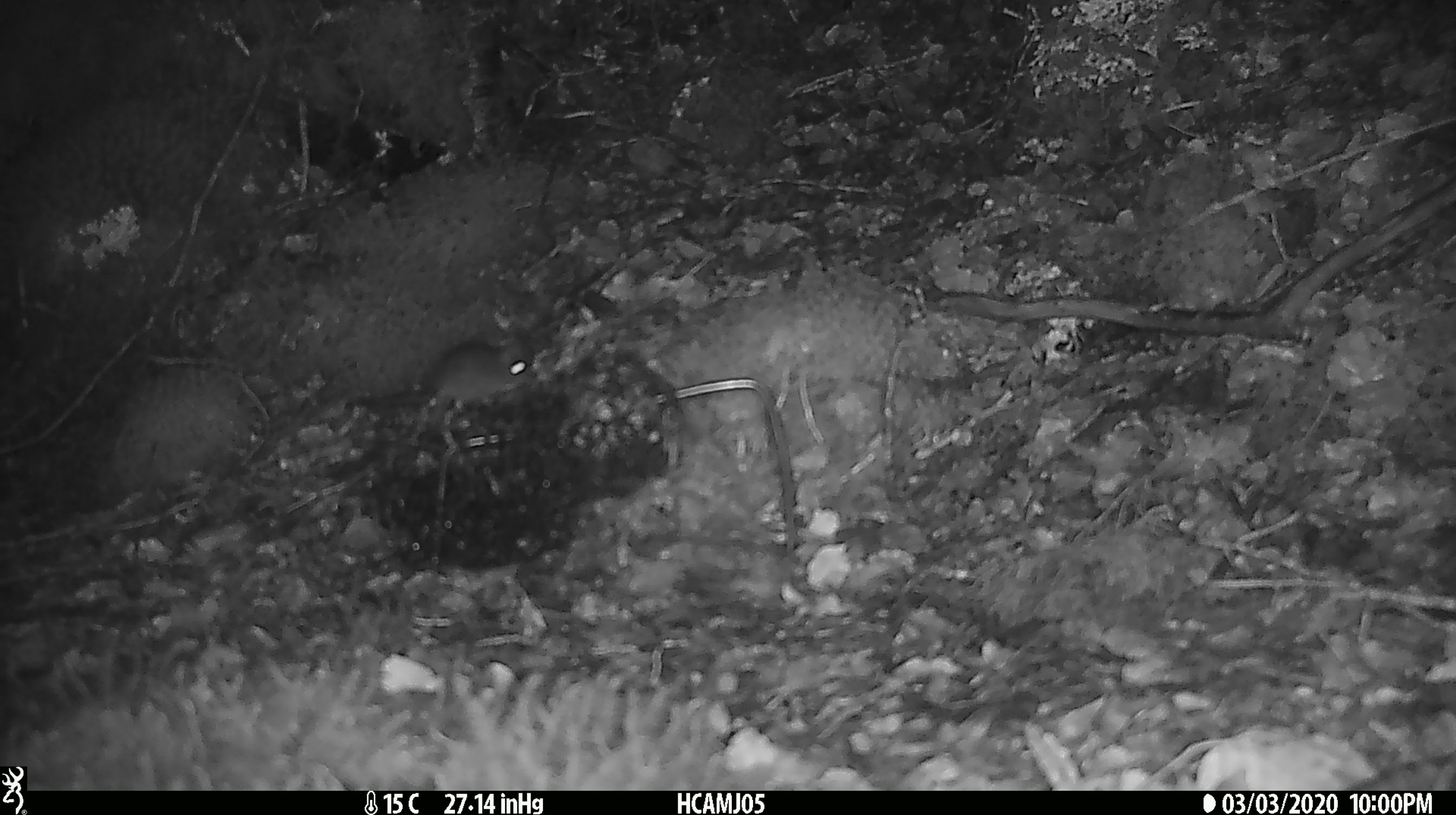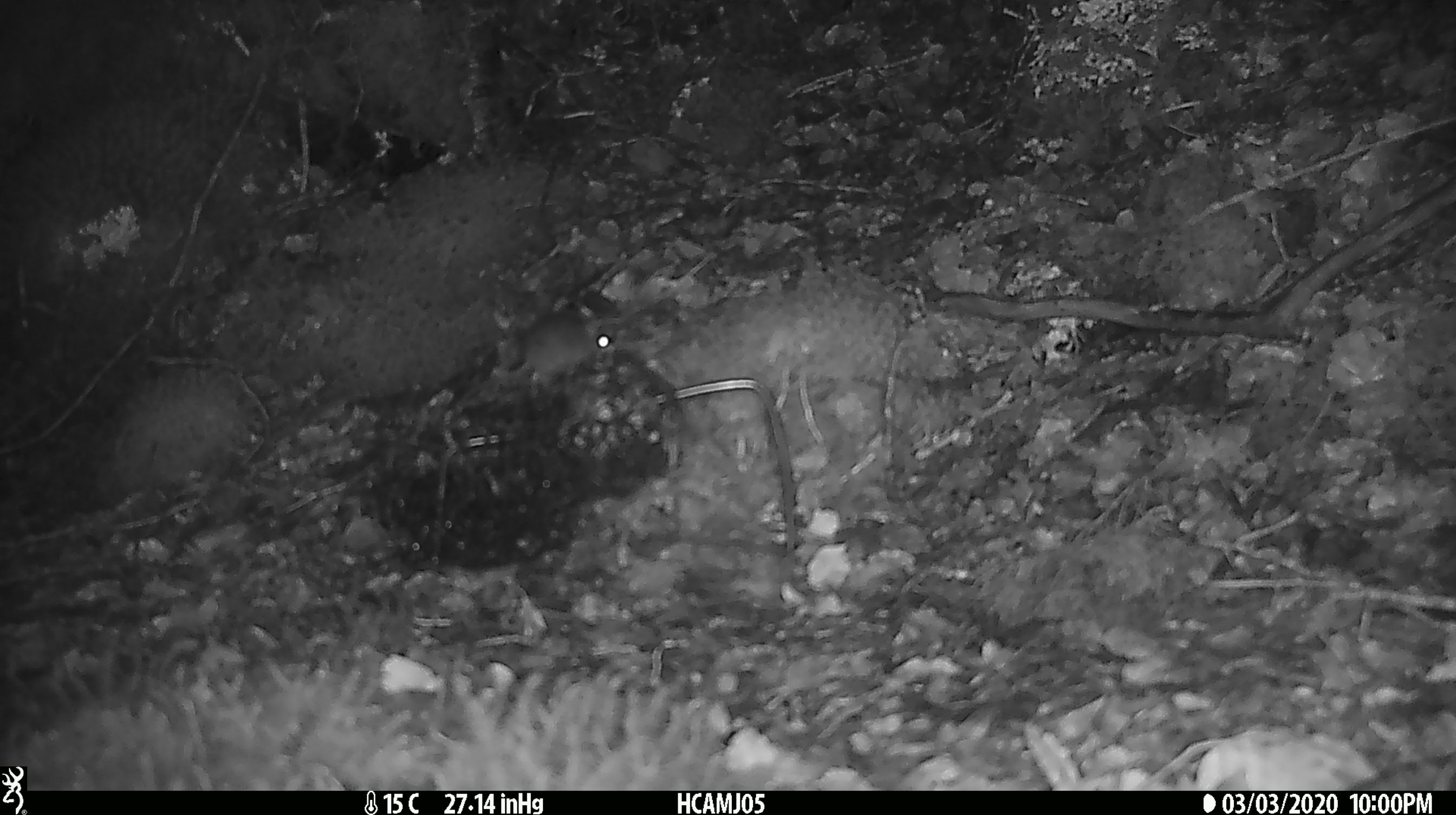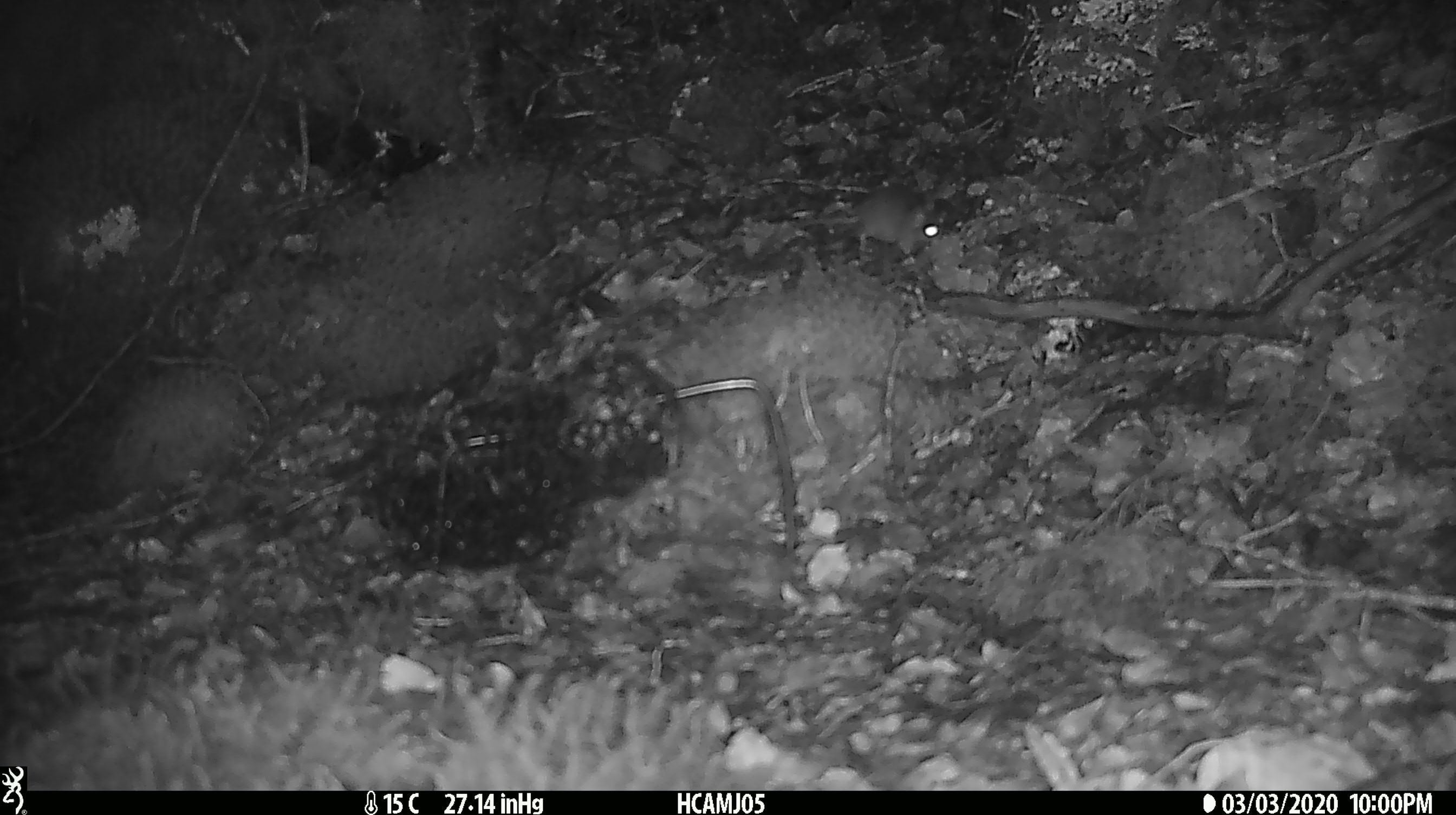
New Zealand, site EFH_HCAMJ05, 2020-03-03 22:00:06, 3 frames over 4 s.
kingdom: Animalia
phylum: Chordata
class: Mammalia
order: Rodentia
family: Muridae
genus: Mus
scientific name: Mus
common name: mouse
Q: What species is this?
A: Mouse (Mus).